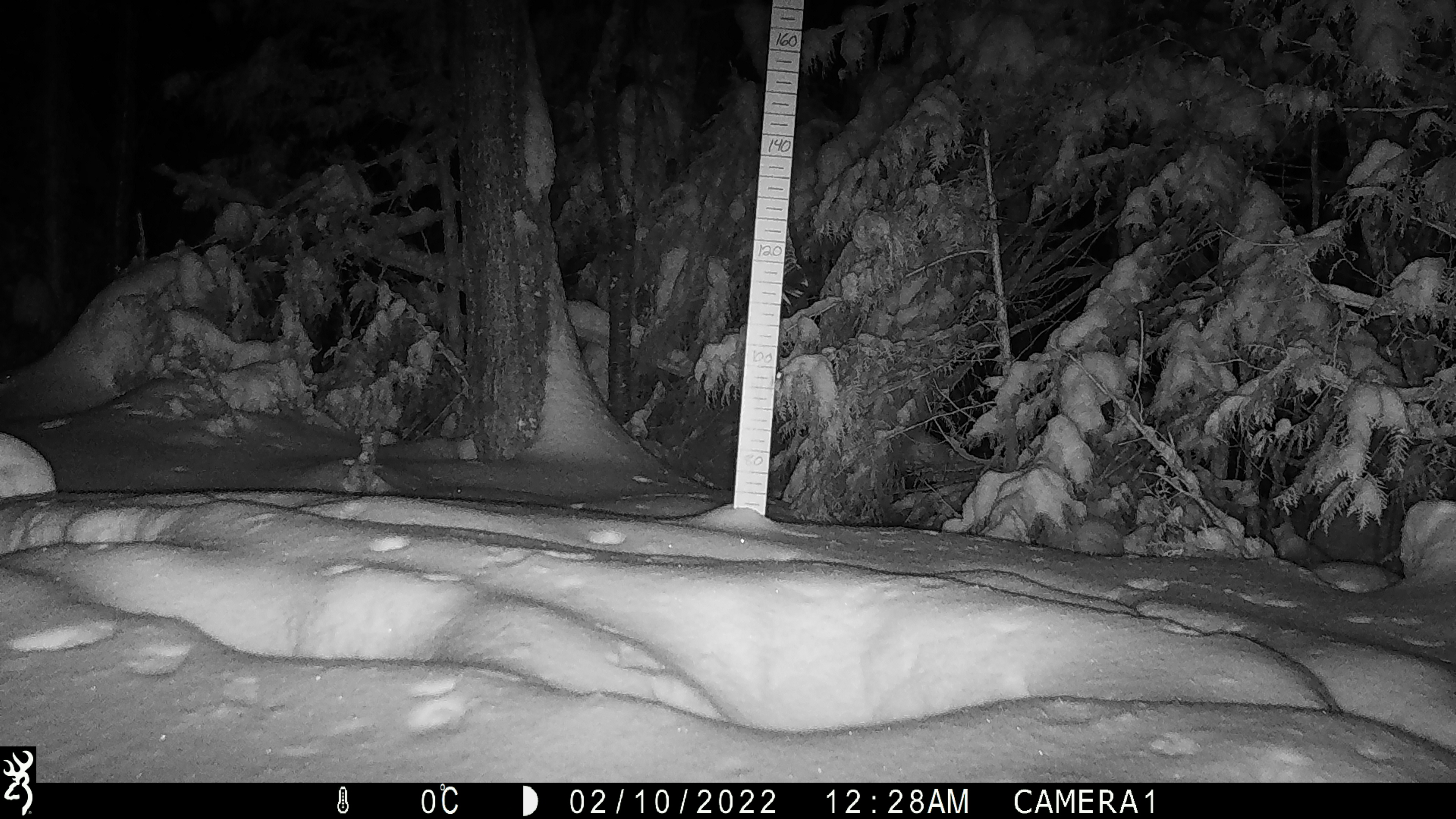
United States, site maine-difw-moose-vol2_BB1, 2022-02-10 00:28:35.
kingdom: Animalia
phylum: Chordata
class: Mammalia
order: Lagomorpha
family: Leporidae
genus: Lepus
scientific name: Lepus americanus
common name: snowshoe hare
Snowshoe hare (Lepus americanus).